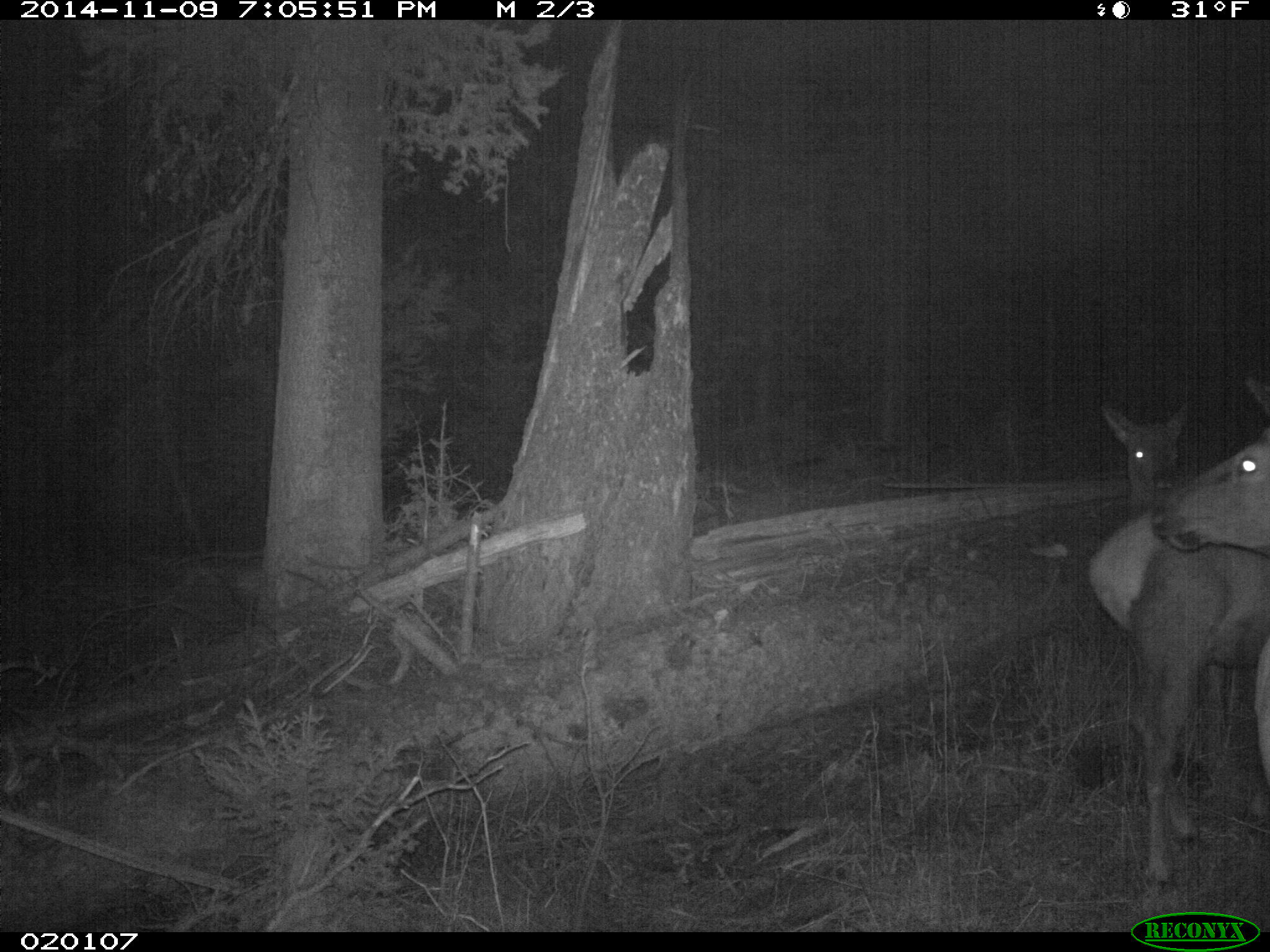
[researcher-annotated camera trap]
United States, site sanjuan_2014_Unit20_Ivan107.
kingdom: Animalia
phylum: Chordata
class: Mammalia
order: Artiodactyla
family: Cervidae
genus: Cervus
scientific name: Cervus elaphus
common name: red deer